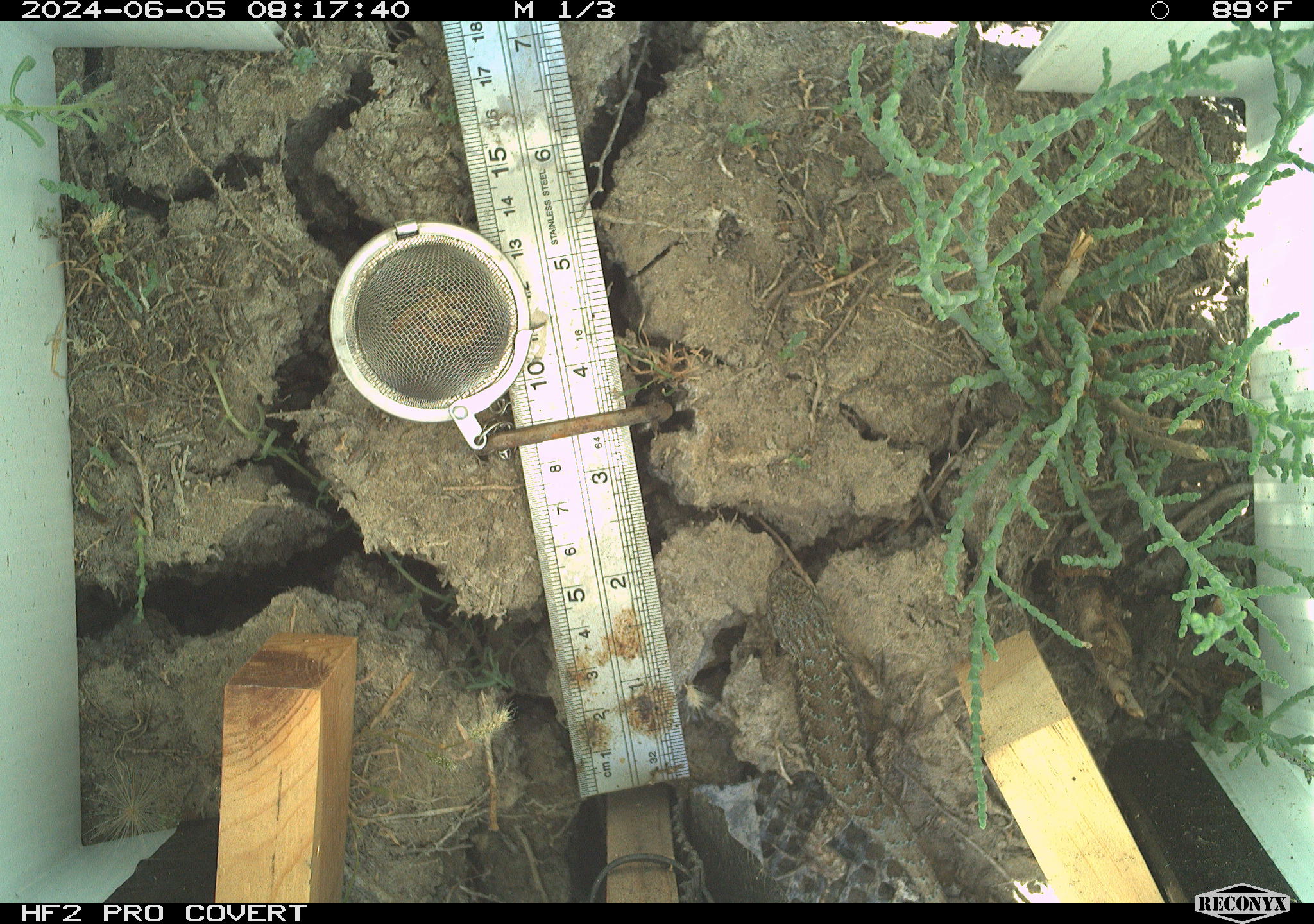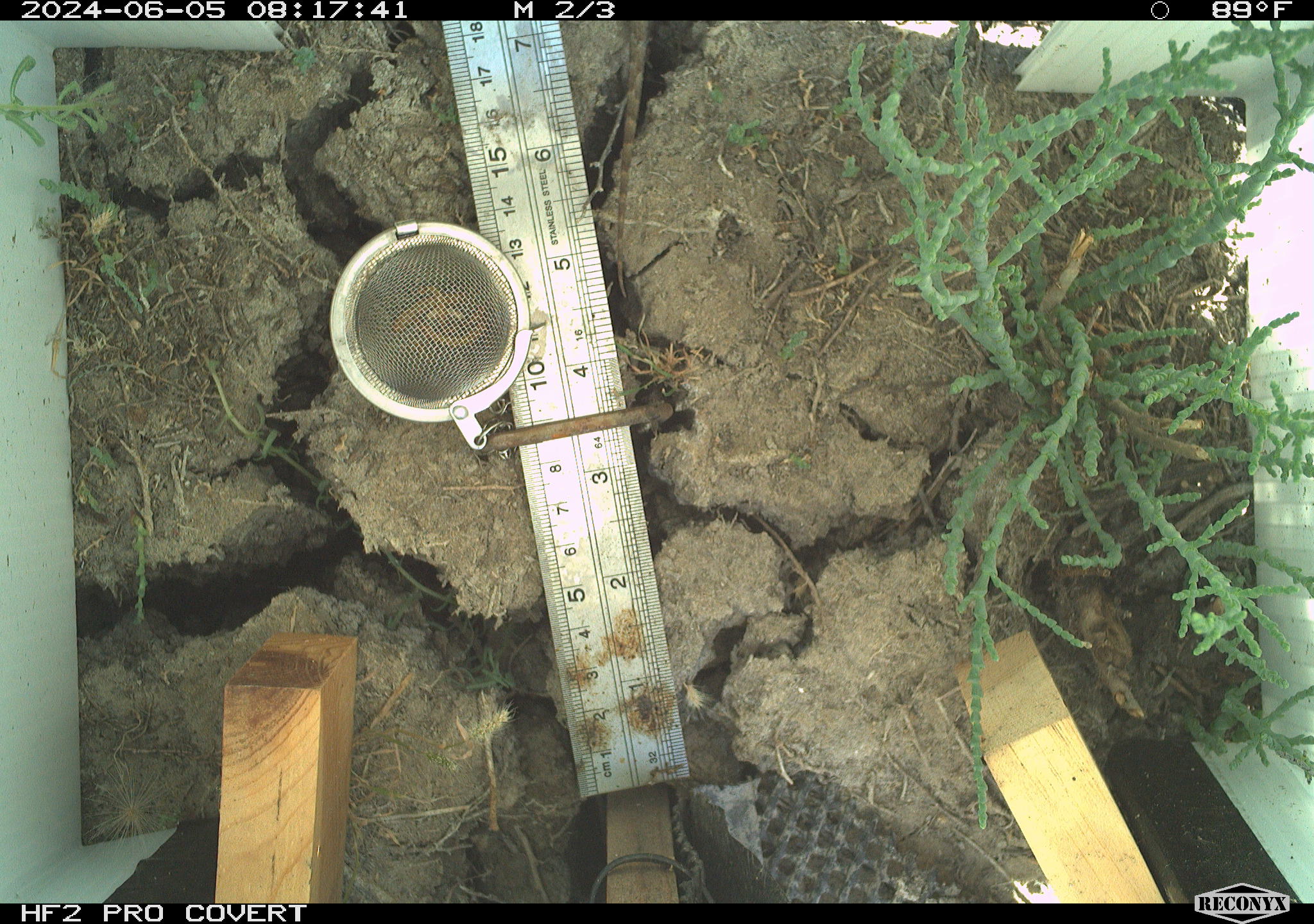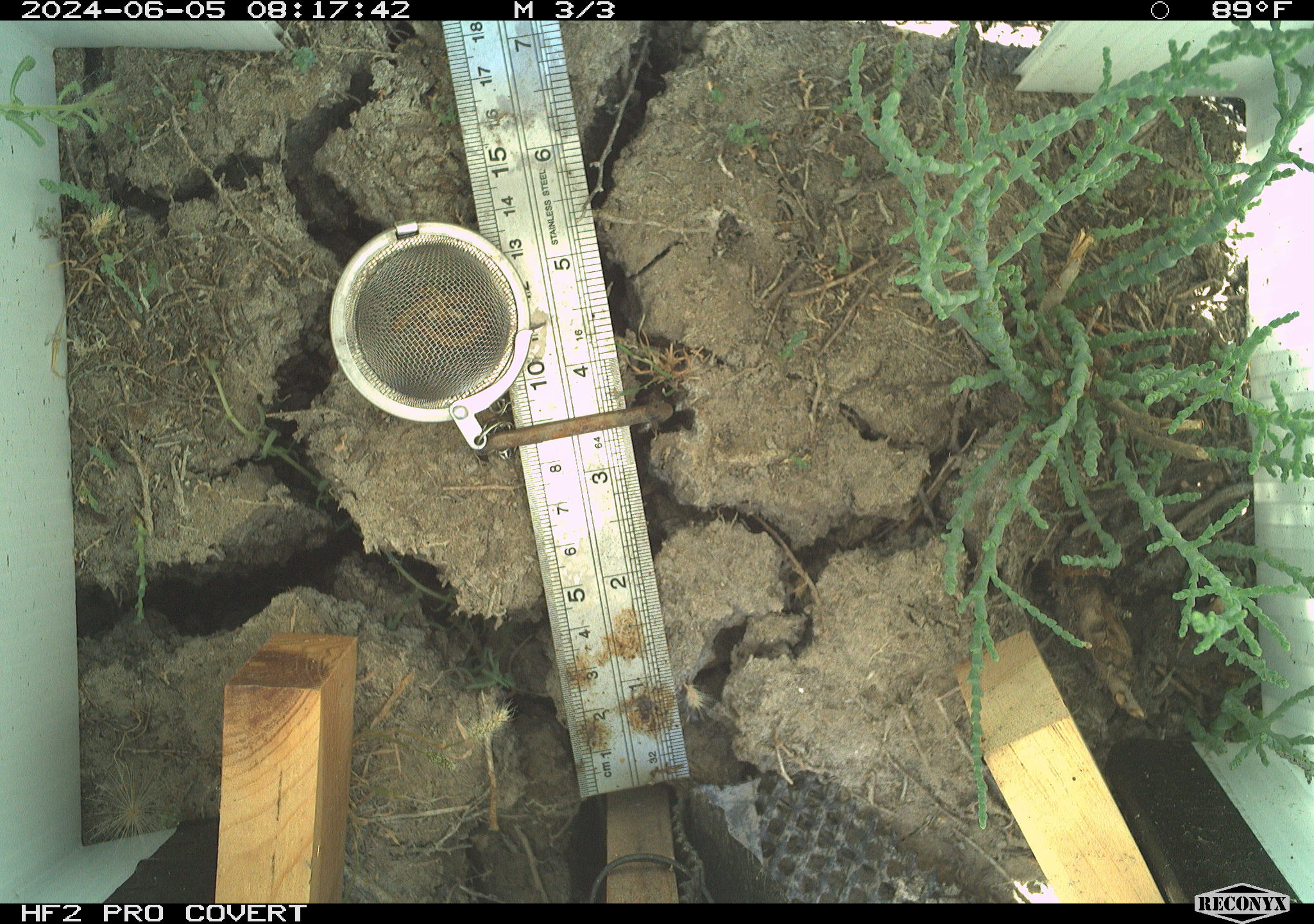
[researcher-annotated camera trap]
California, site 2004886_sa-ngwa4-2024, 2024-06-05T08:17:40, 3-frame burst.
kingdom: Animalia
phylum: Chordata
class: Reptilia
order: Squamata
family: Phrynosomatidae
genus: Sceloporus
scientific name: Sceloporus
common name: spiny lizards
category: sceloporus species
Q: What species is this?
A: Sceloporus species (spiny lizards) (Sceloporus).